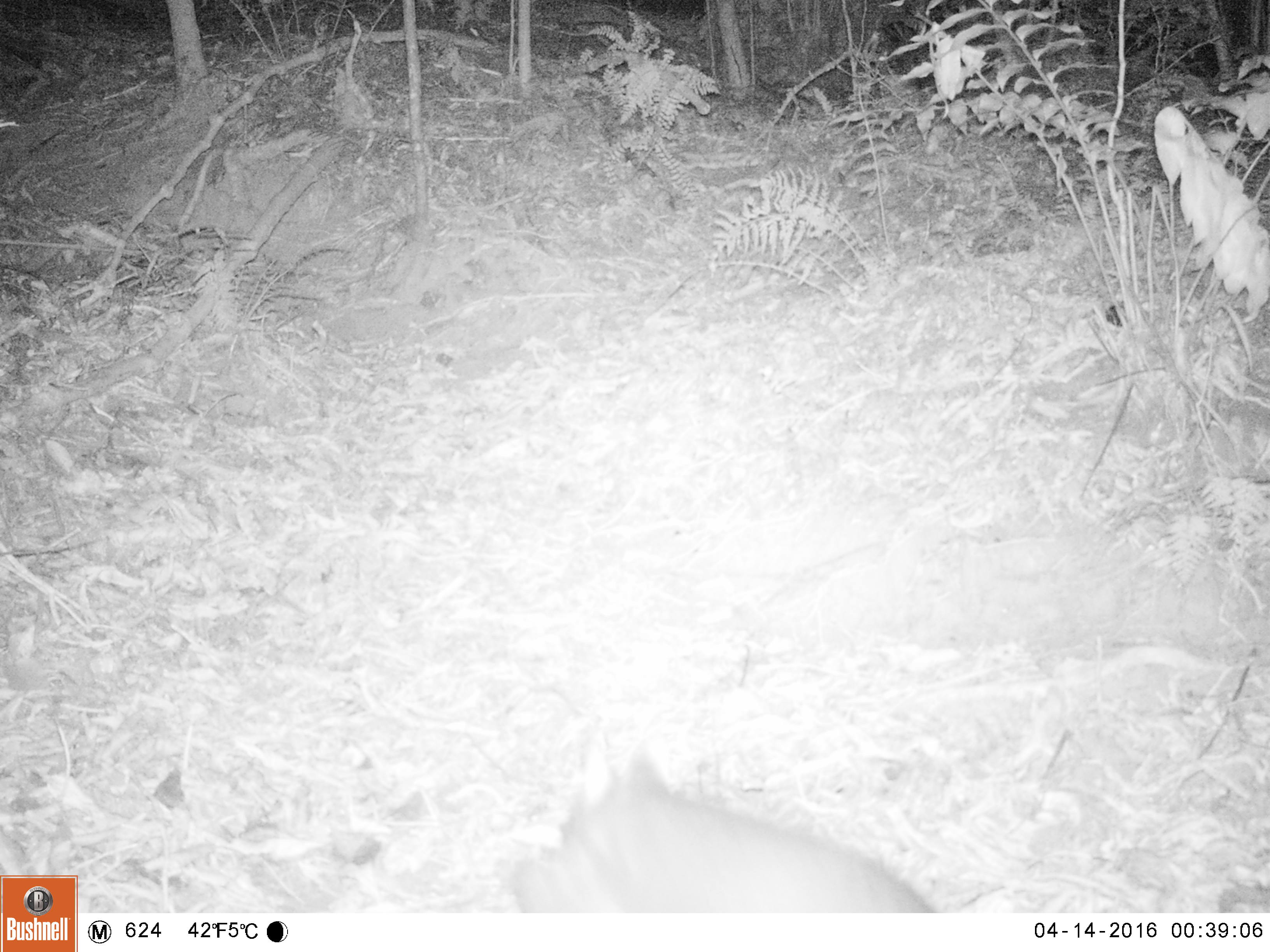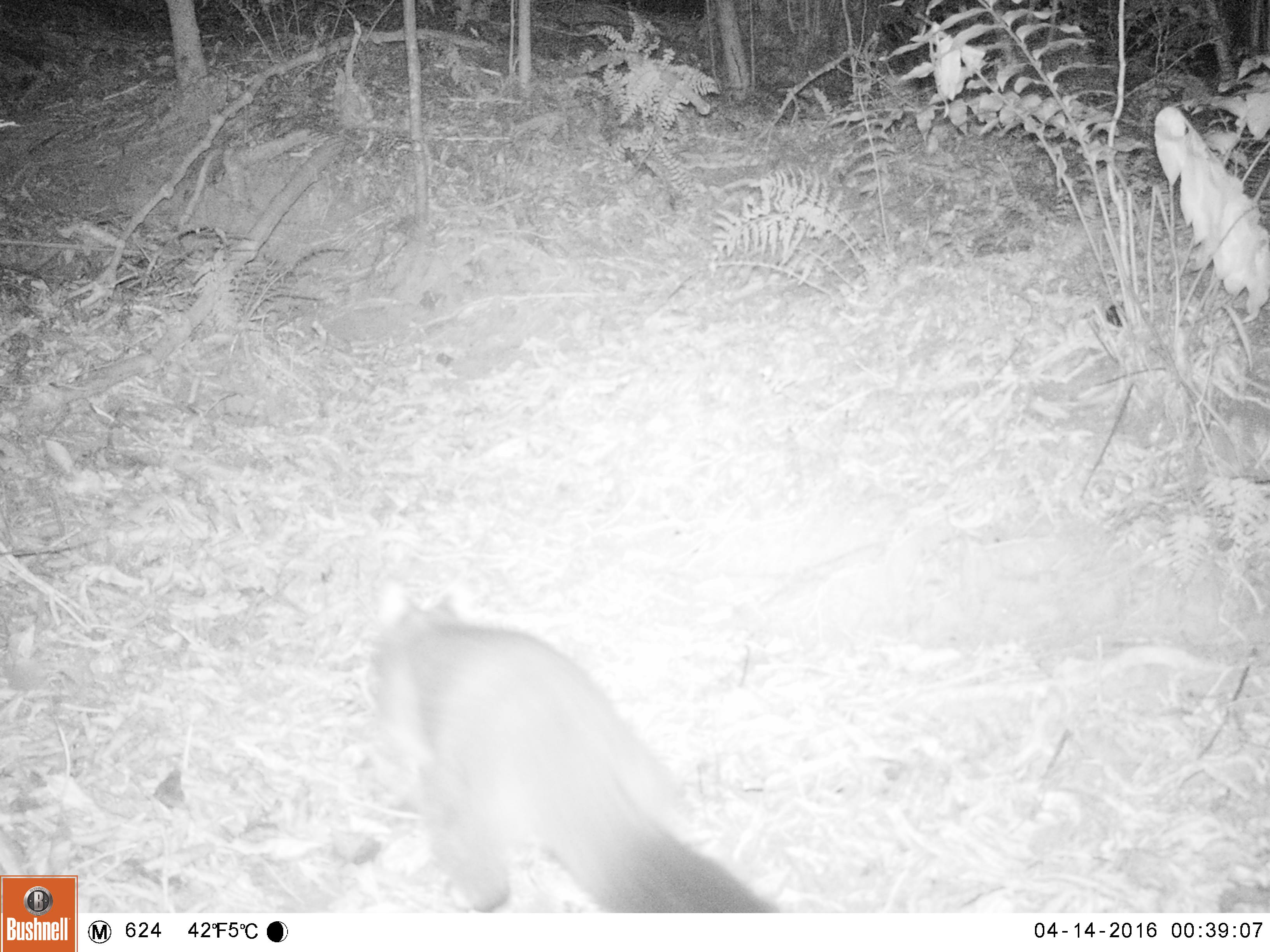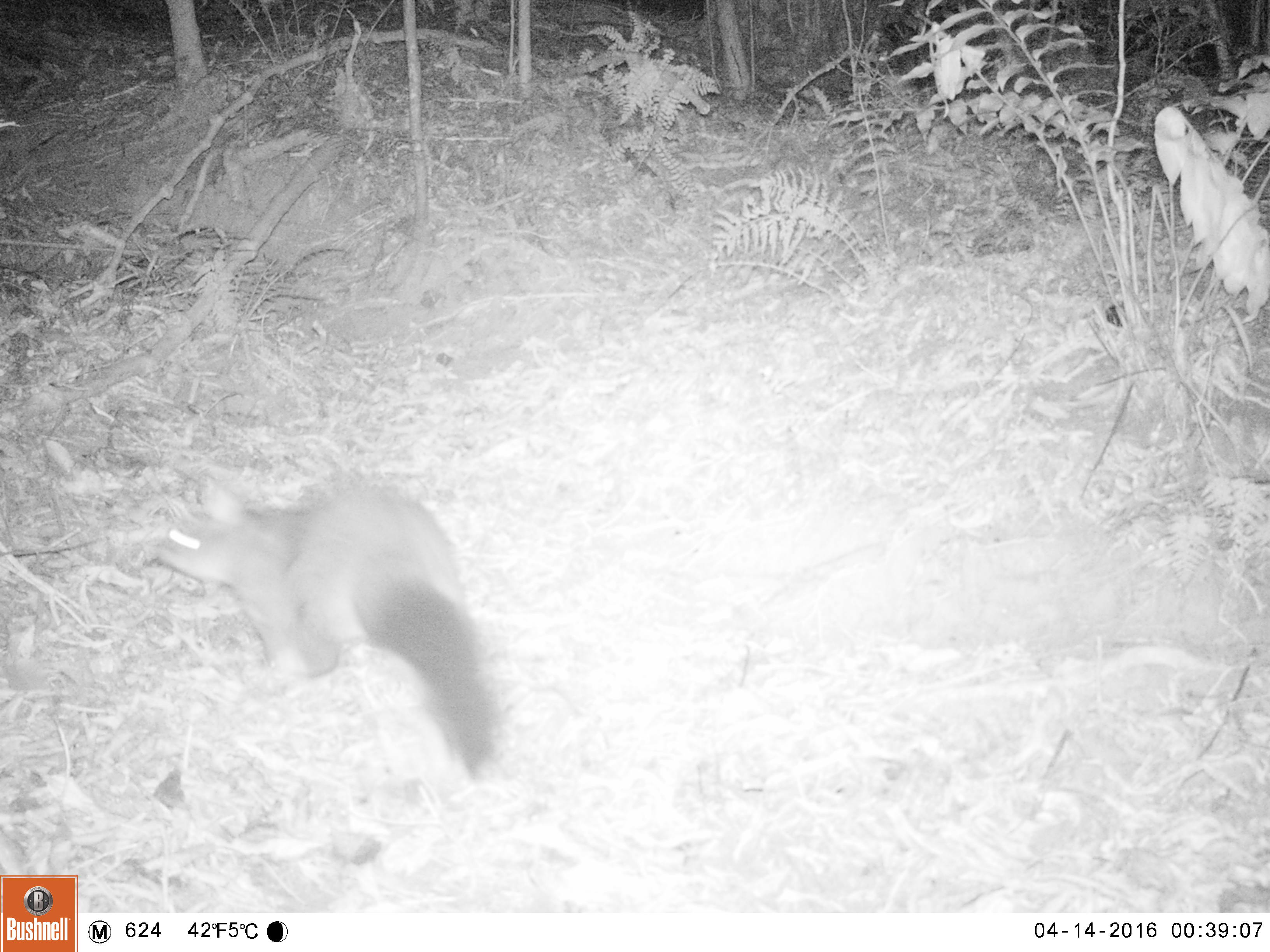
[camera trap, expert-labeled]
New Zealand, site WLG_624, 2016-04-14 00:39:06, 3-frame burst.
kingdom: Animalia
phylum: Chordata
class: Mammalia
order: Diprotodontia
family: Phalangeridae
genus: Trichosurus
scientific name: Trichosurus vulpecula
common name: common brushtail possum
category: possum